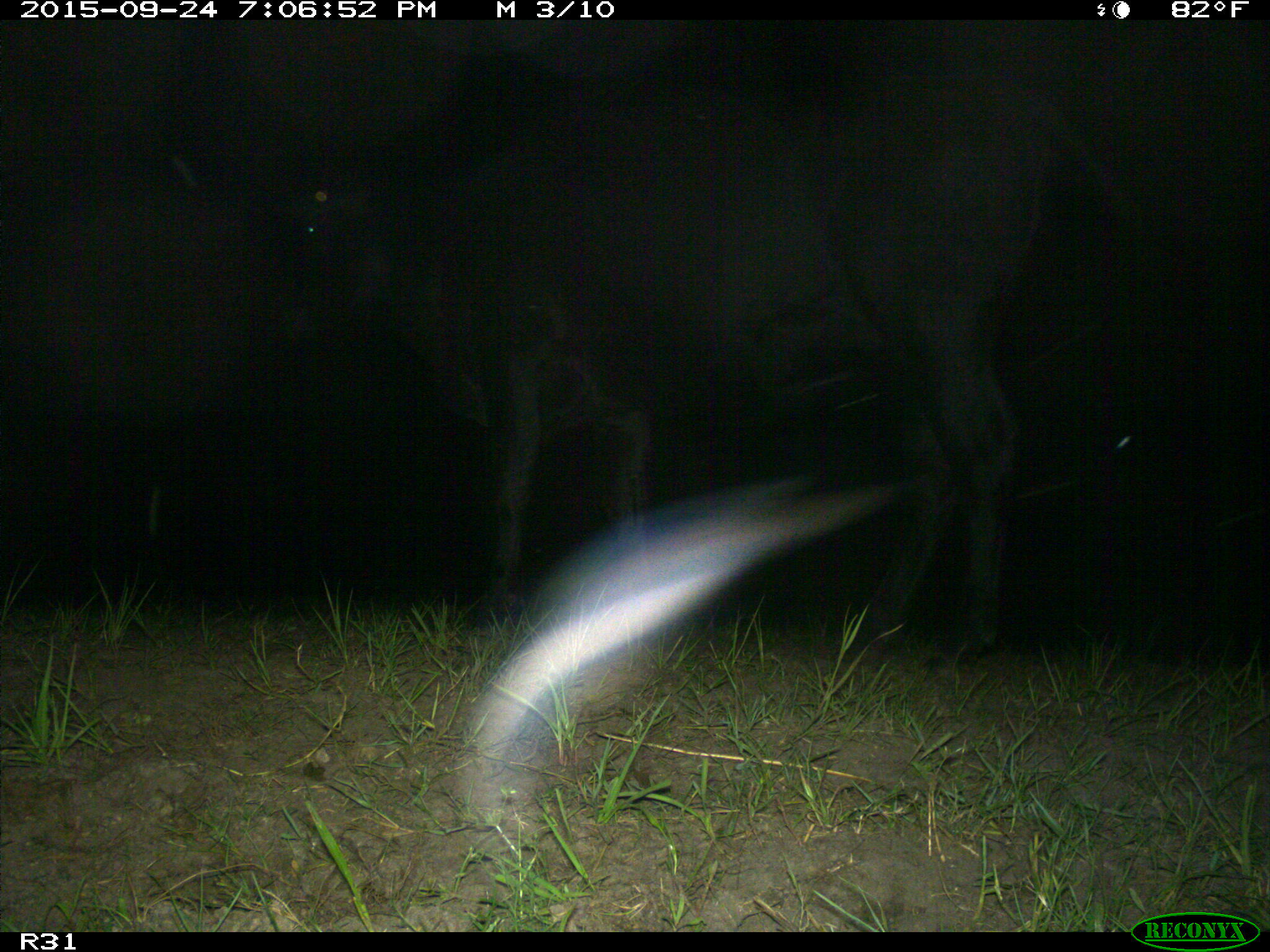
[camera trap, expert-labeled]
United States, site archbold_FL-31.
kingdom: Animalia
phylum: Chordata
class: Mammalia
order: Artiodactyla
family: Bovidae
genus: Bos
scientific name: Bos taurus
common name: domestic cow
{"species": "Bos taurus (domestic cow)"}